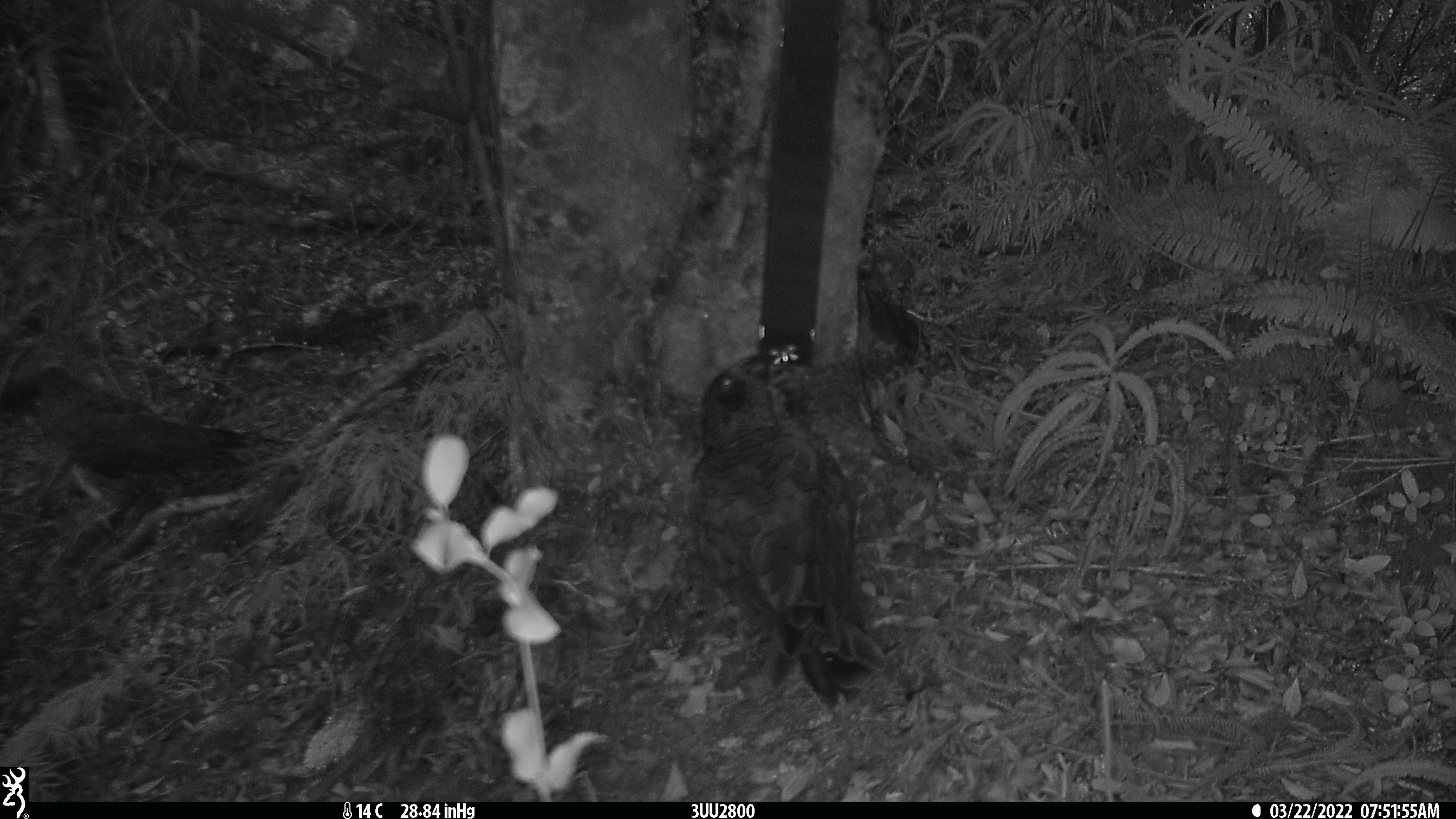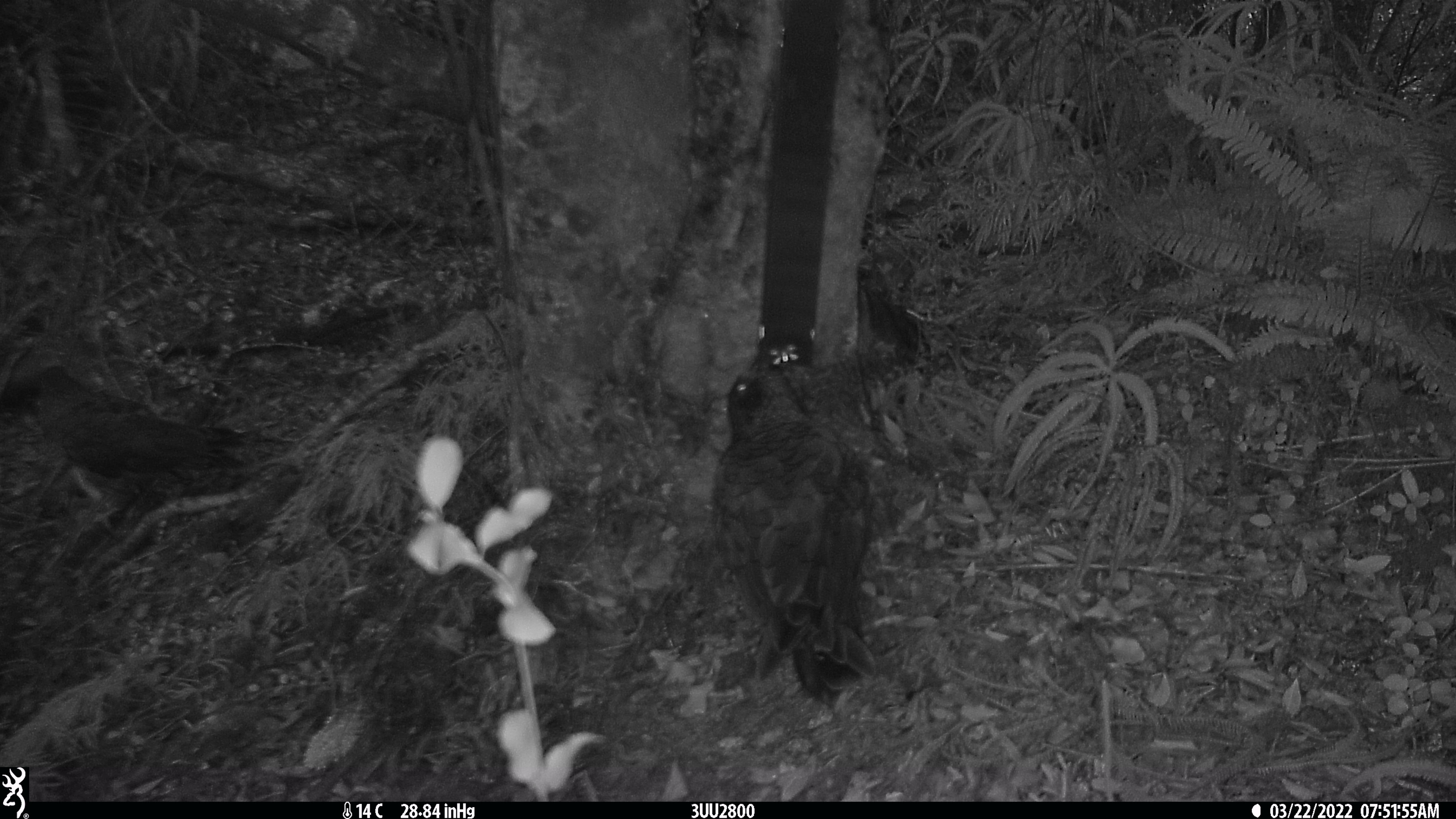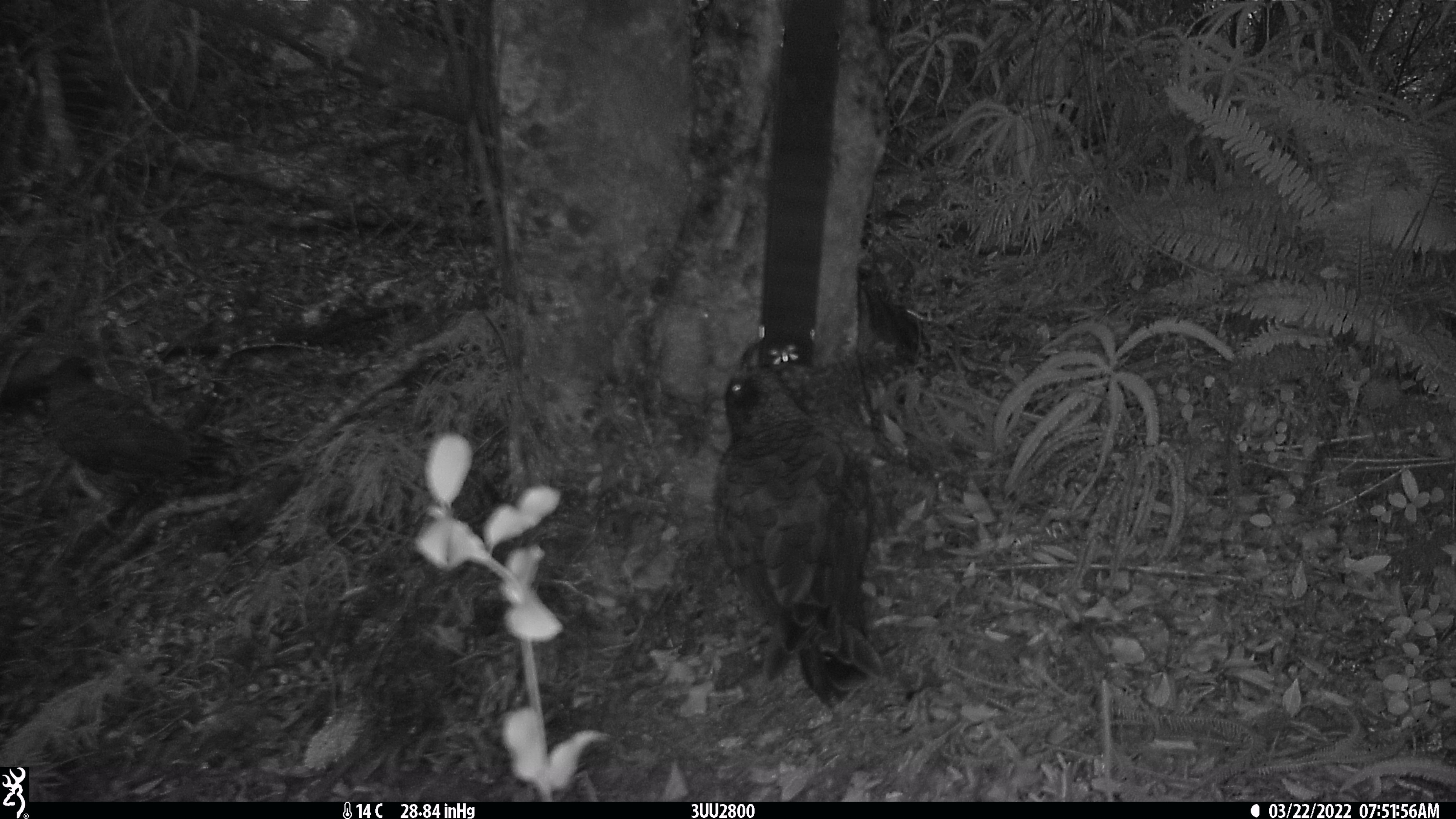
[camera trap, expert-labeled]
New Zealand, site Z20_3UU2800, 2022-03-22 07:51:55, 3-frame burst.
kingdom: Animalia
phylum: Chordata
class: Aves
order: Psittaciformes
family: Strigopidae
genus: Nestor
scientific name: Nestor notabilis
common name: kea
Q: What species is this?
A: Kea (Nestor notabilis).